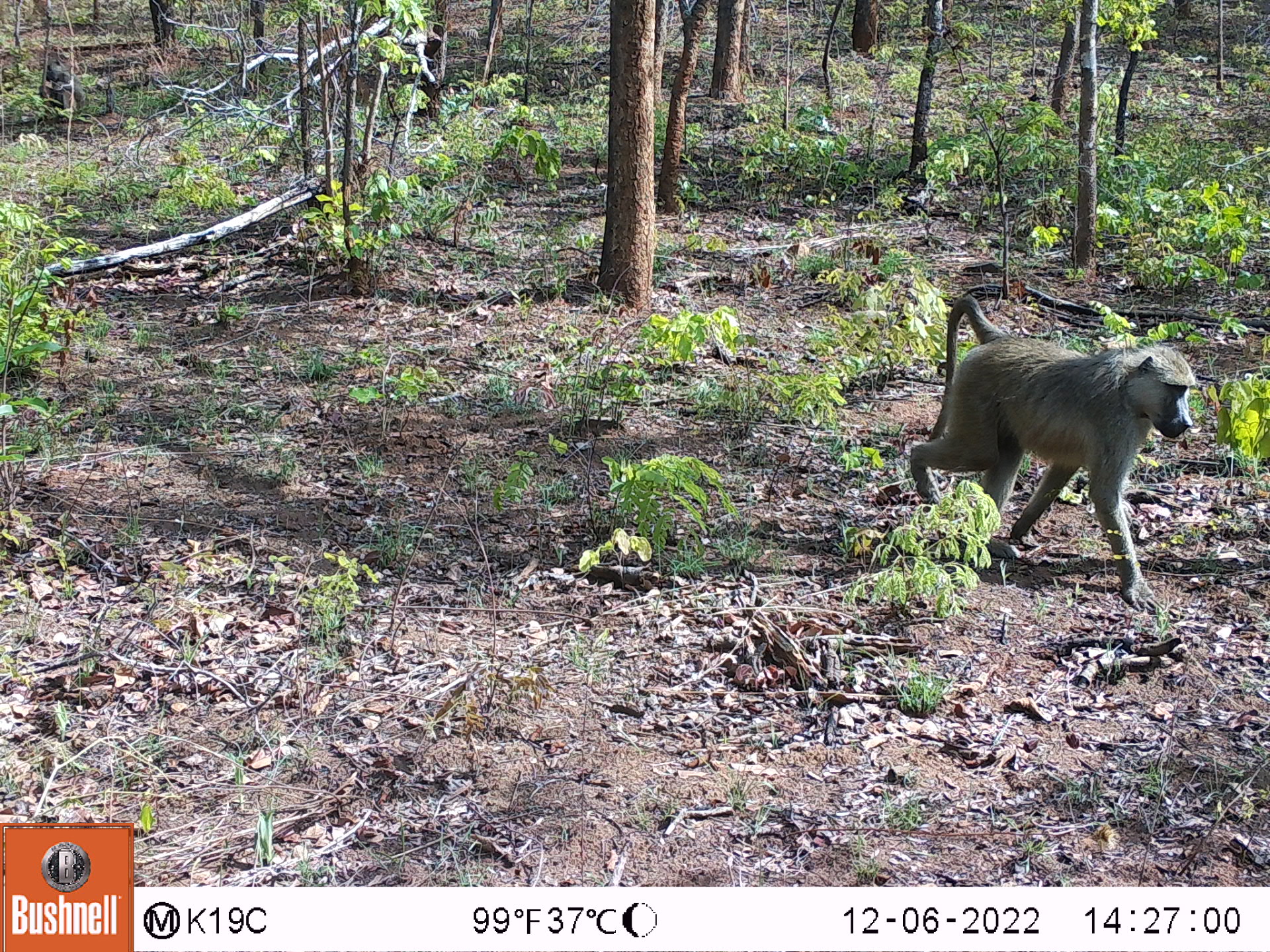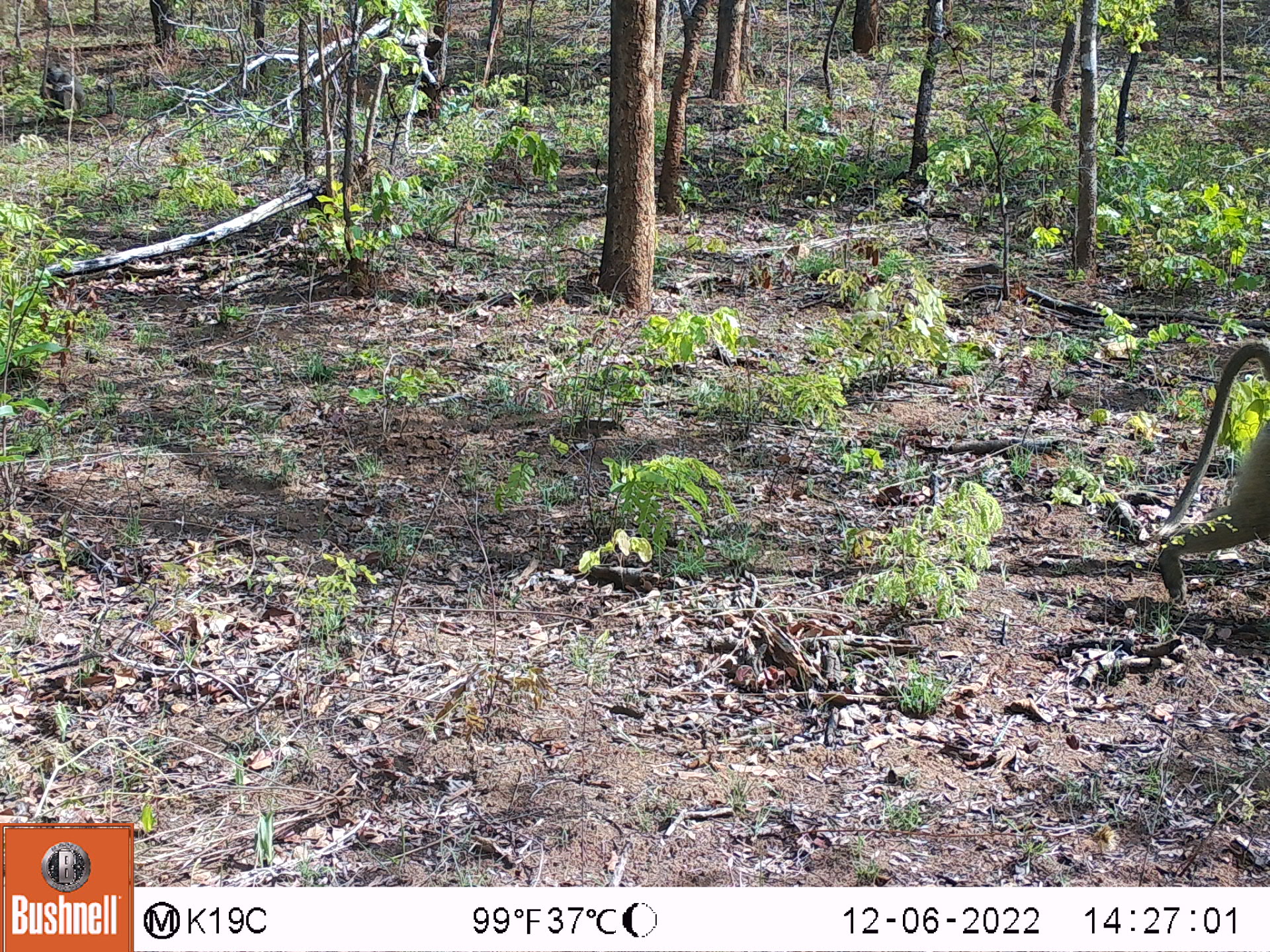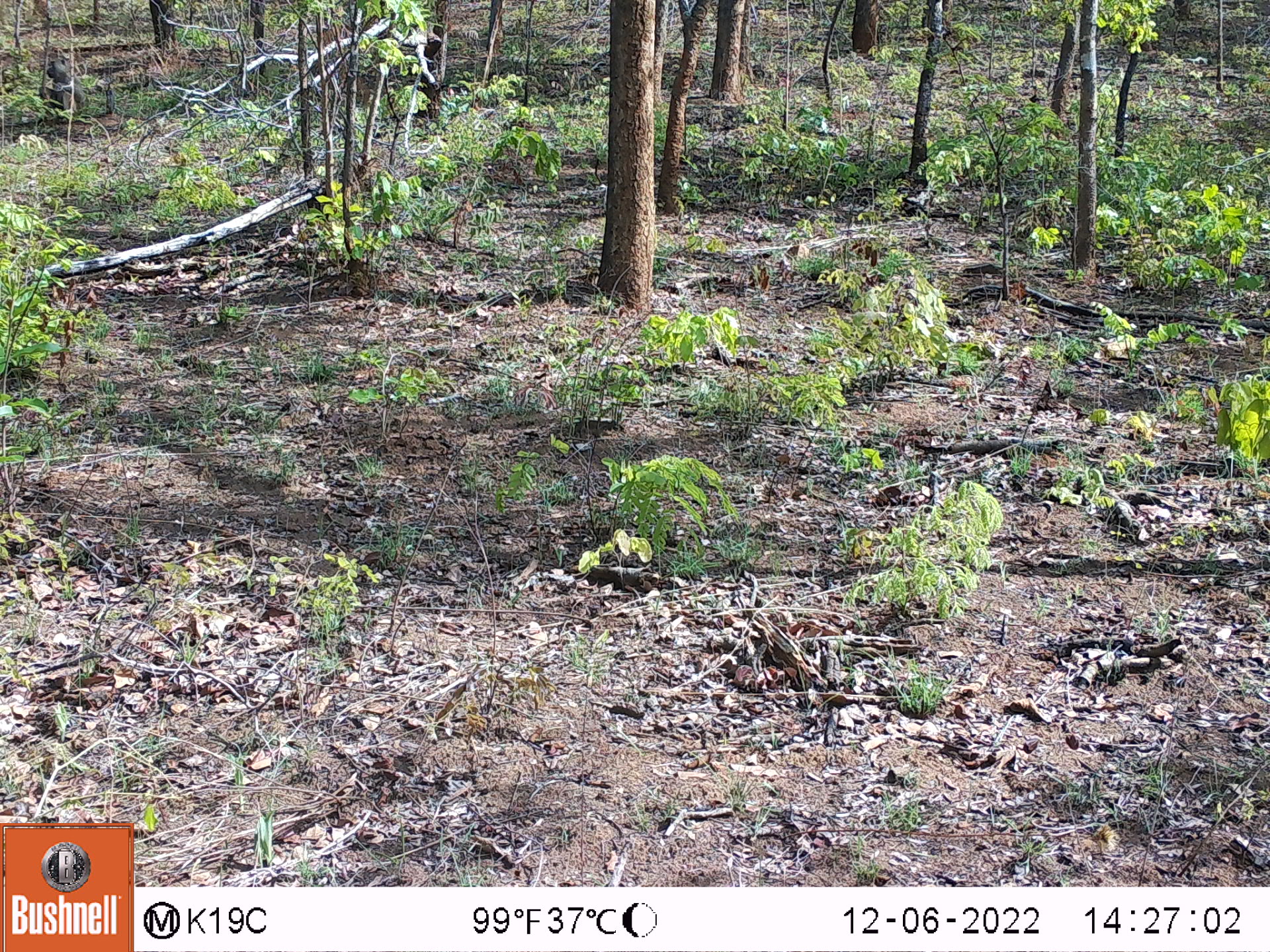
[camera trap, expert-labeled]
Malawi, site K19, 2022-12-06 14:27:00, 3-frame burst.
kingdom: Animalia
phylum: Chordata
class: Mammalia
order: Primates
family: Cercopithecidae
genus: Papio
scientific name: Papio cynocephalus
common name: yellow baboon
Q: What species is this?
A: Yellow baboon (Papio cynocephalus).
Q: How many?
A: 2.